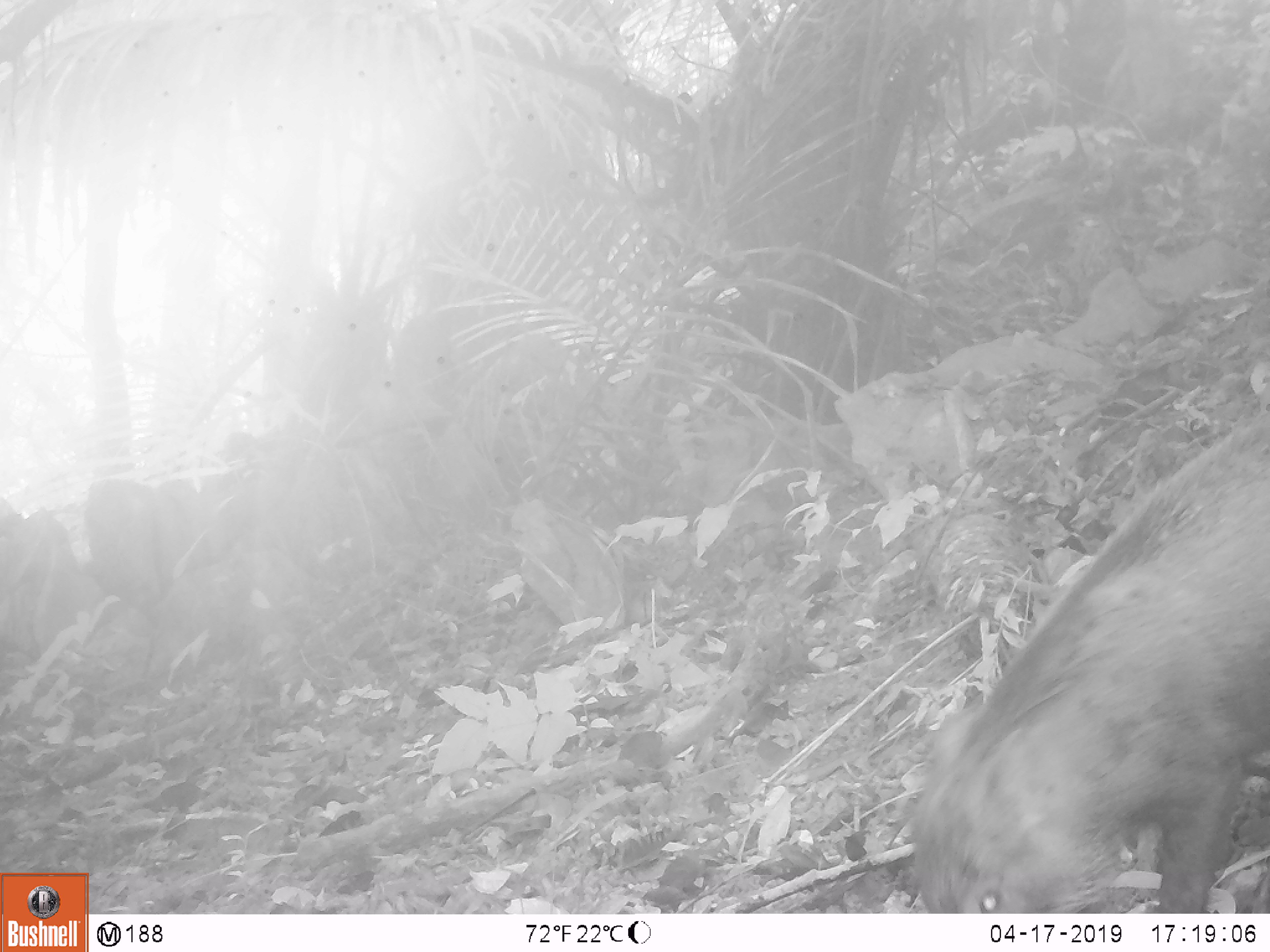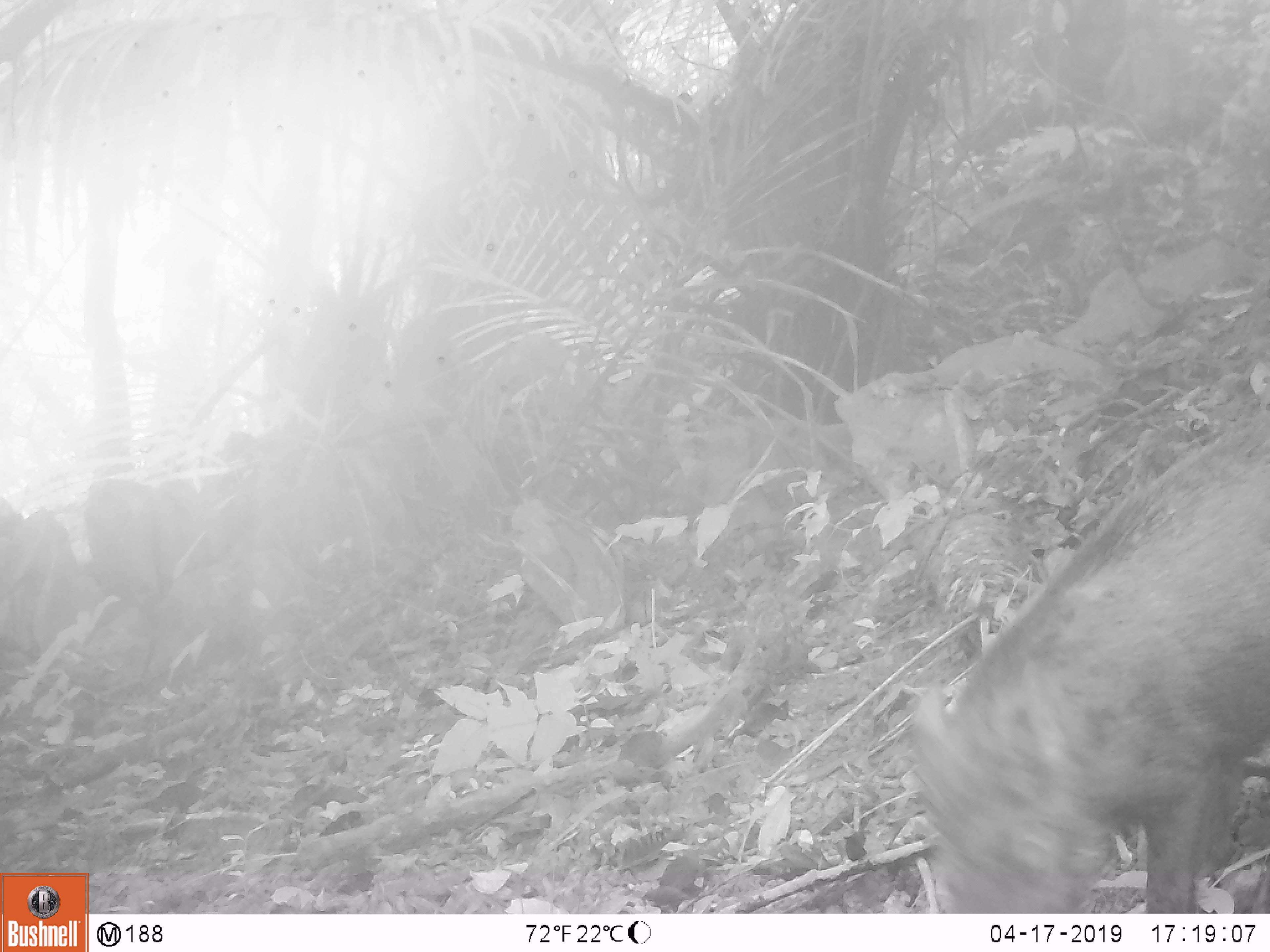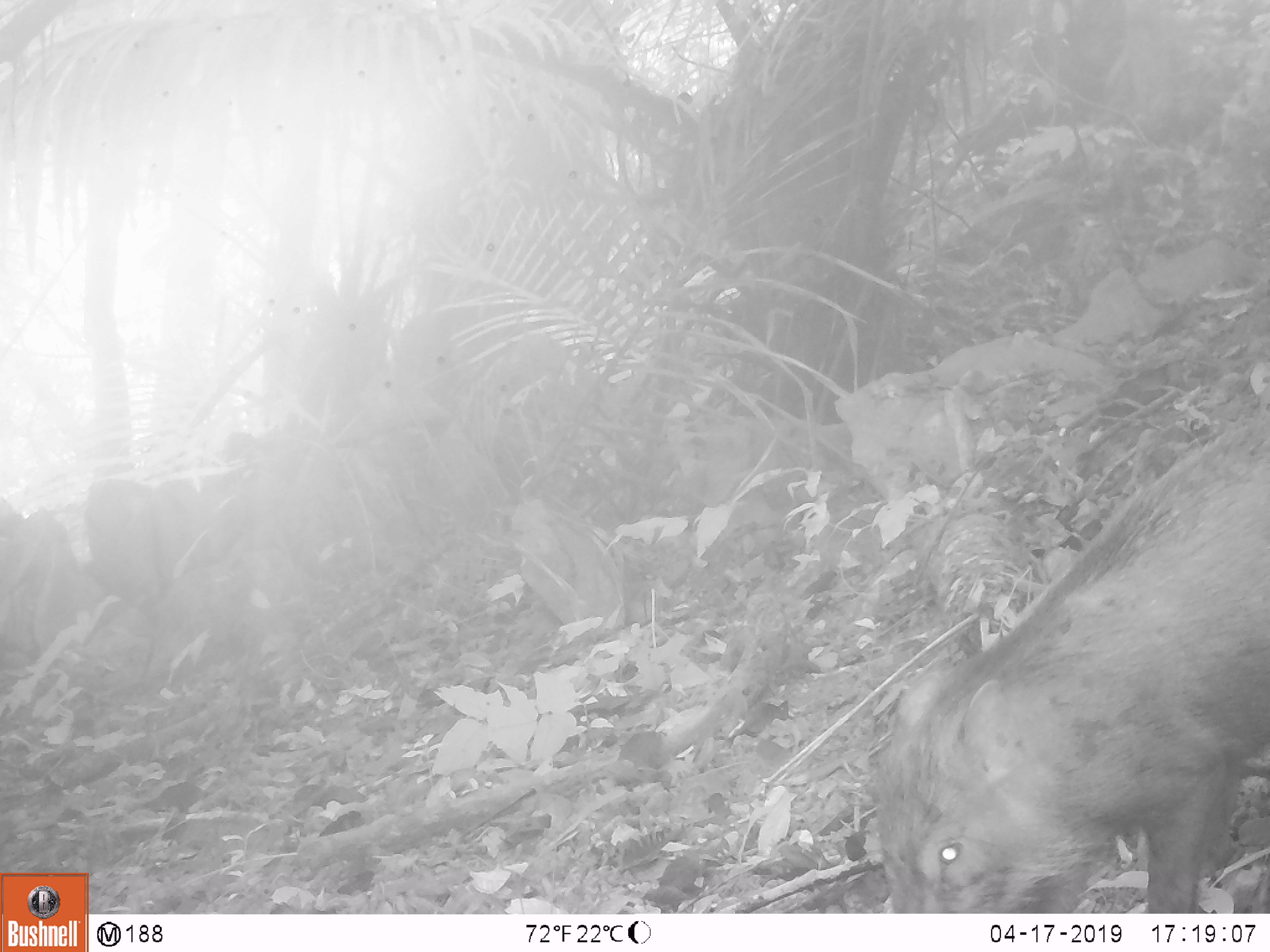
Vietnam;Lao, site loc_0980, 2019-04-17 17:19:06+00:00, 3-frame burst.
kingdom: Animalia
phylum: Chordata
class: Mammalia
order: Artiodactyla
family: Suidae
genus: Sus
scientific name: Sus scrofa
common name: eurasian wild pig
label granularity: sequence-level